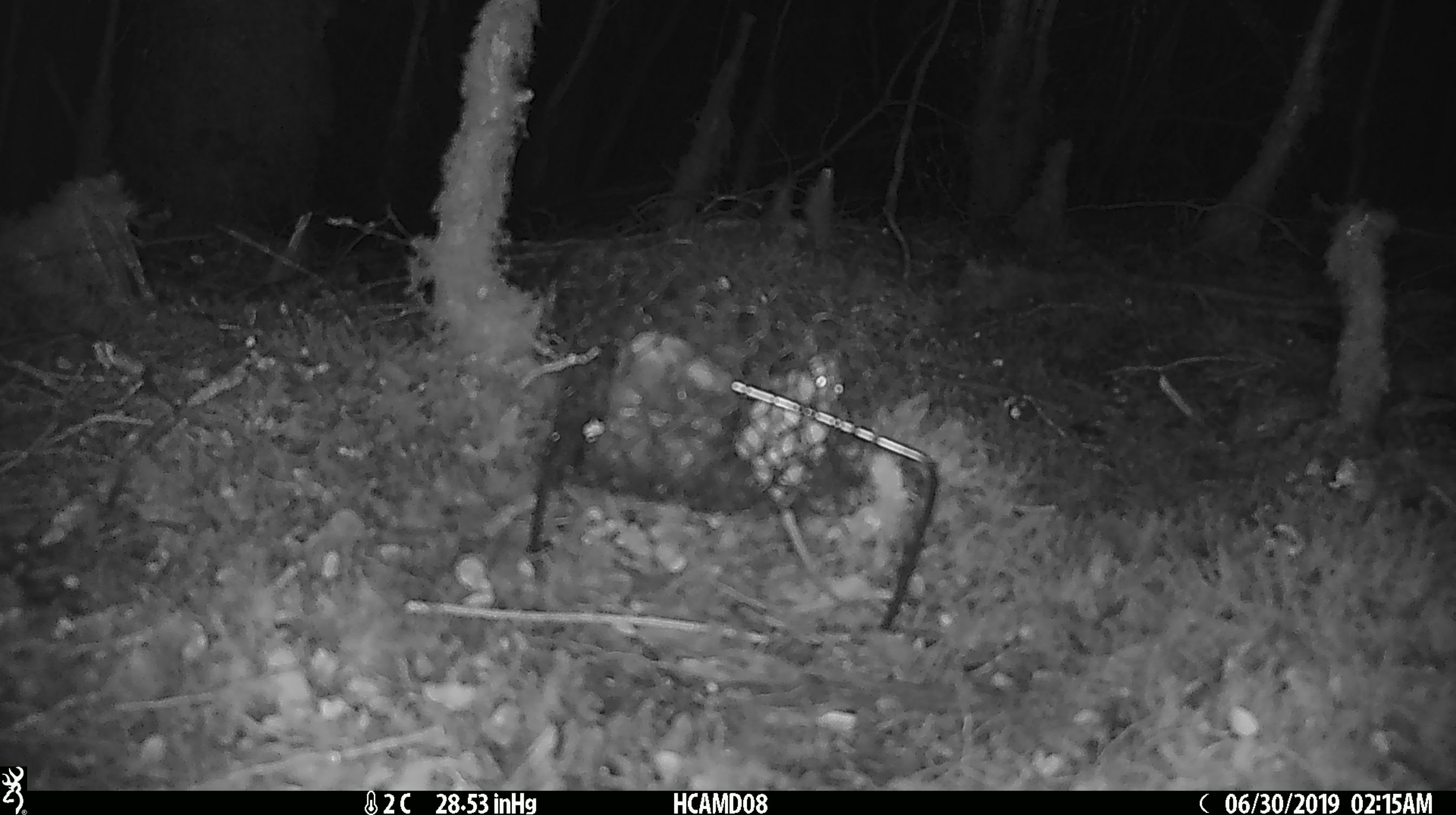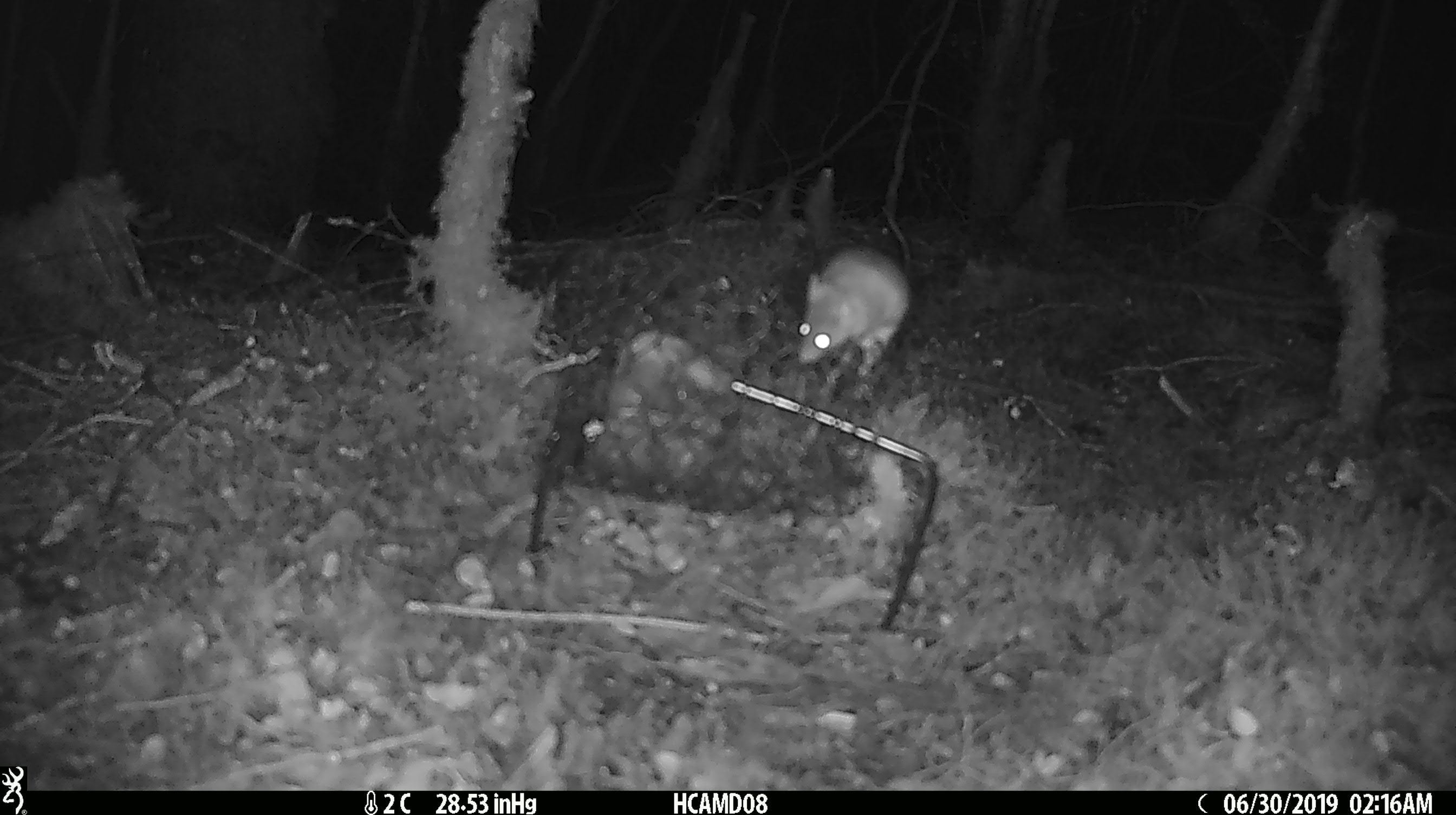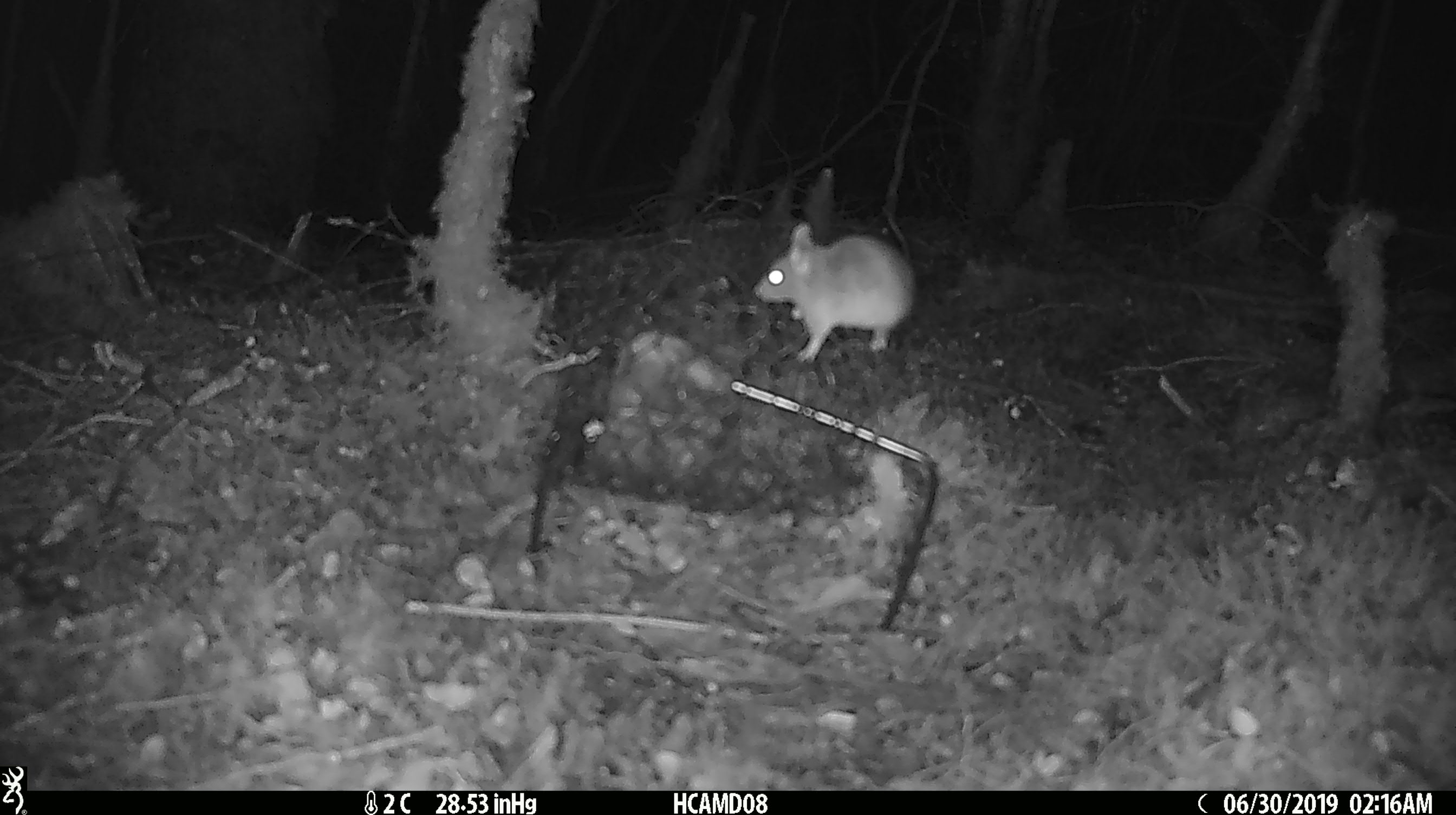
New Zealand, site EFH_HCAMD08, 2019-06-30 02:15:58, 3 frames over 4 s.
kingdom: Animalia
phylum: Chordata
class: Mammalia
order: Rodentia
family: Muridae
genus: Mus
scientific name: Mus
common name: mouse